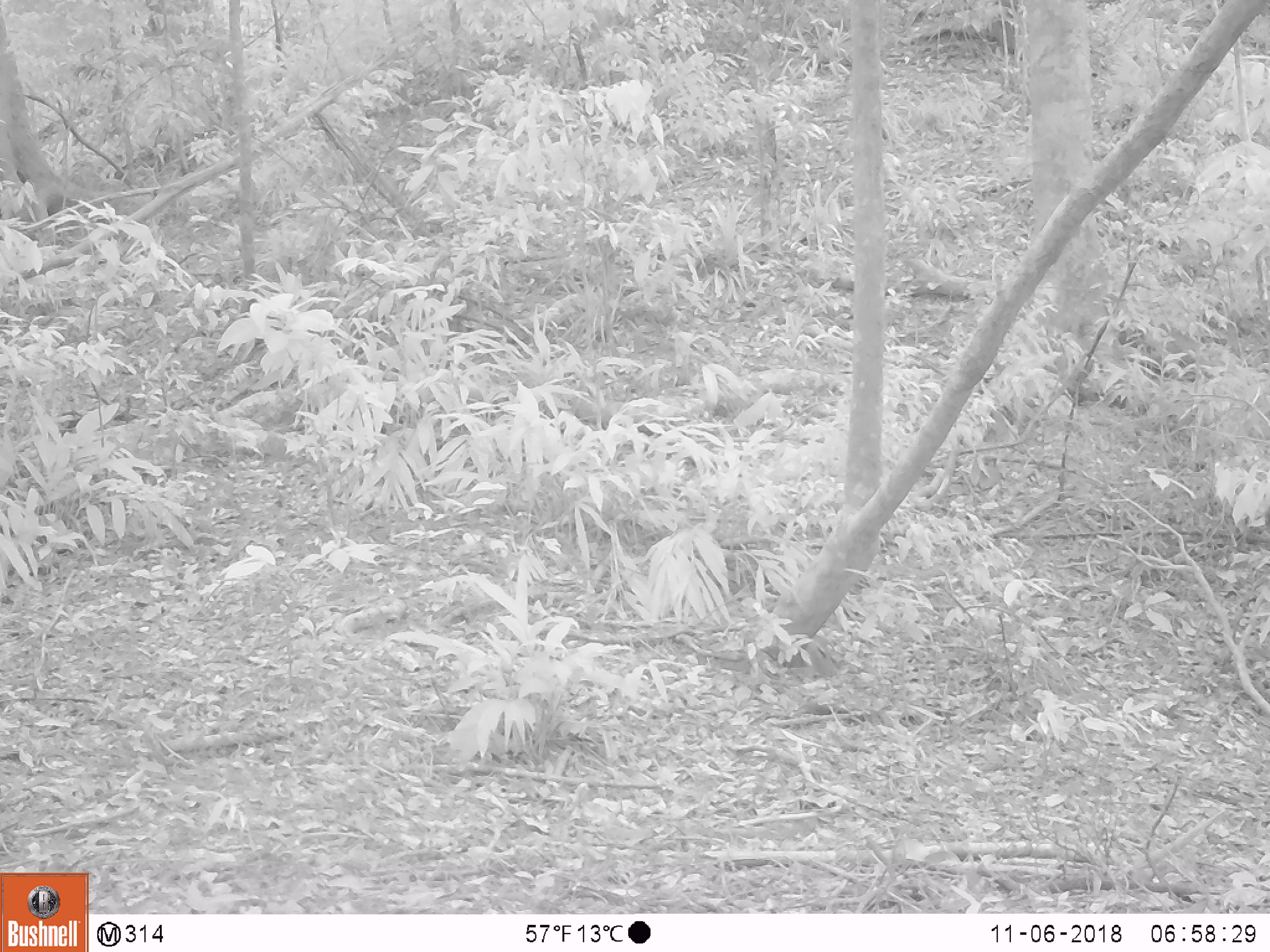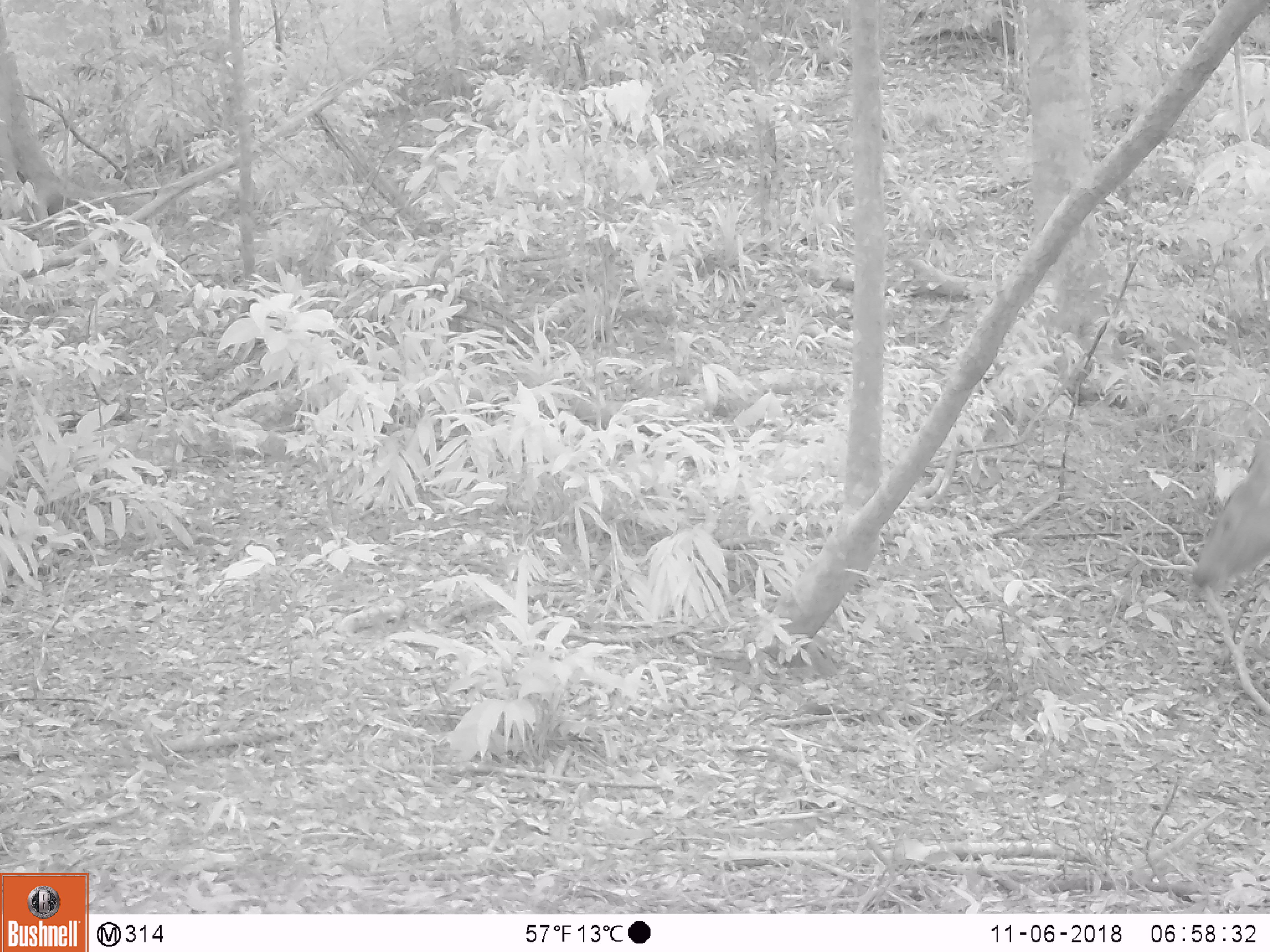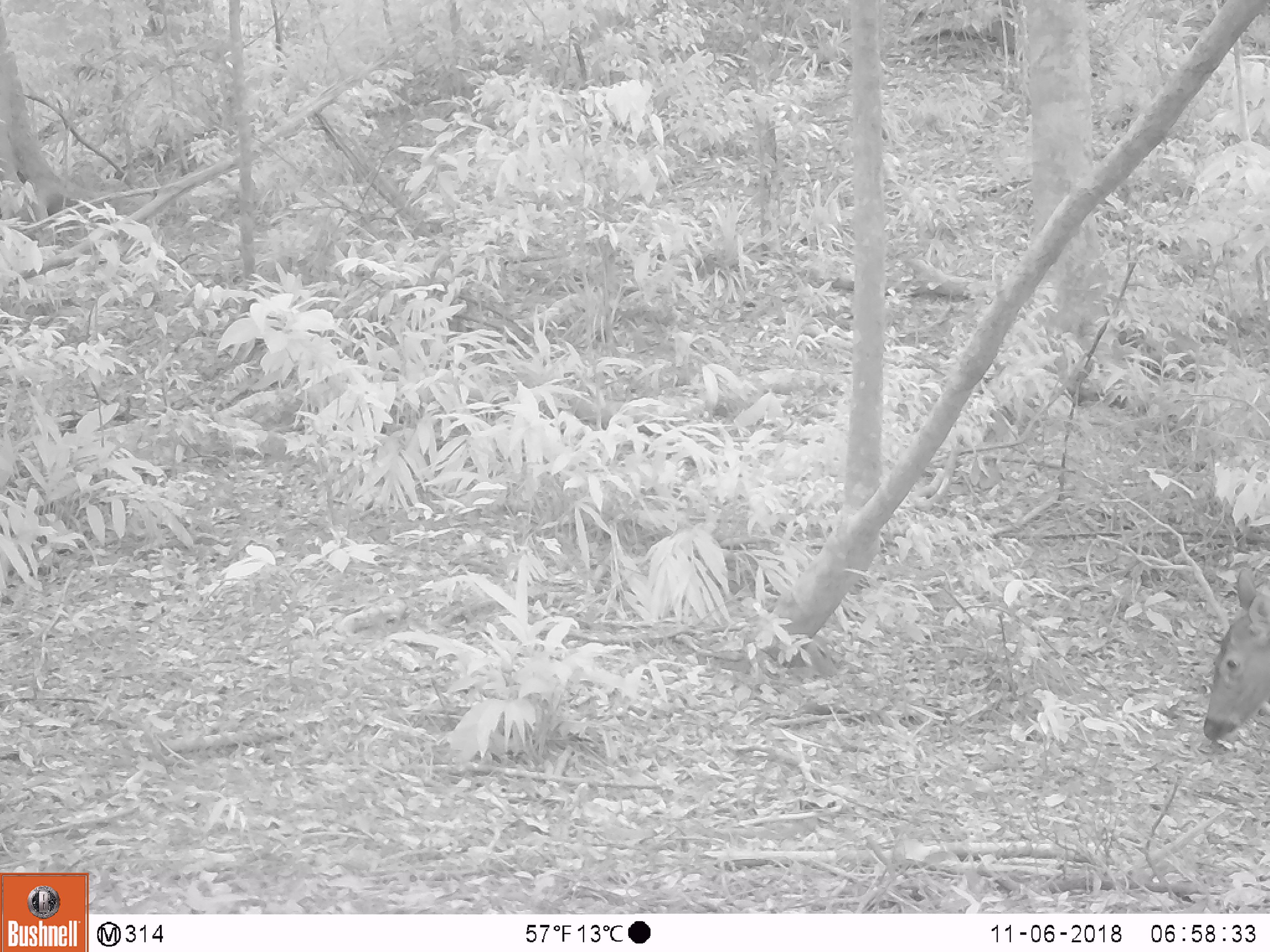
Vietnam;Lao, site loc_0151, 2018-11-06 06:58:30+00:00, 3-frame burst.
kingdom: Animalia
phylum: Chordata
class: Mammalia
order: Artiodactyla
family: Cervidae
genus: Rusa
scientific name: Rusa unicolor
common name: sambar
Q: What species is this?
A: Sambar (Rusa unicolor).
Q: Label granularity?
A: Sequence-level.